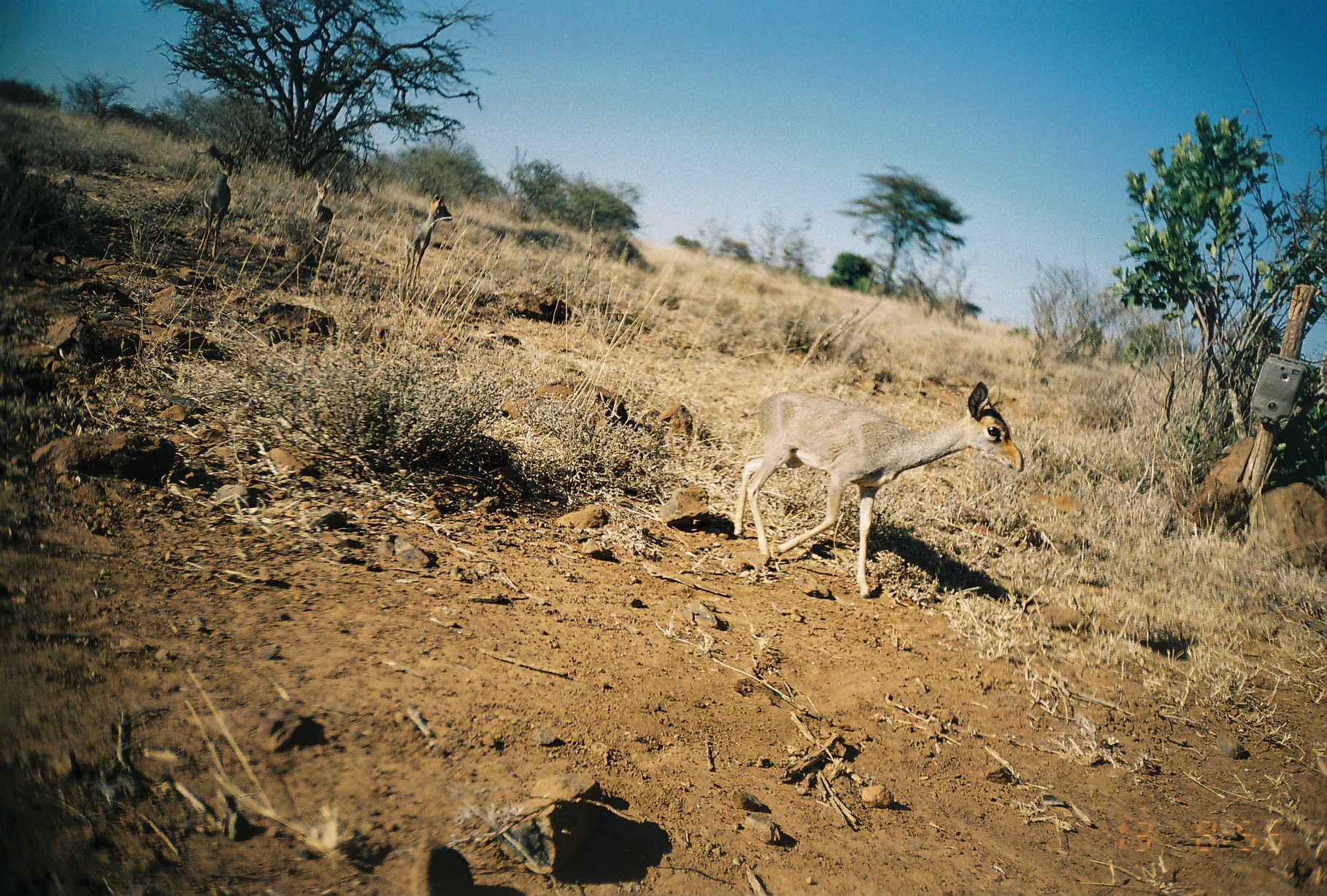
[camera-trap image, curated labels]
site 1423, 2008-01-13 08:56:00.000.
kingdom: Animalia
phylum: Chordata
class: Mammalia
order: Artiodactyla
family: Bovidae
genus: Madoqua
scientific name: Madoqua guentheri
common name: günther's dik-dik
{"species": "Madoqua guentheri (günther's dik-dik)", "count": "4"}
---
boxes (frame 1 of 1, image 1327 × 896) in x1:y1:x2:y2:
madoqua guentheri: 732:380:1024:600; 398:193:453:290; 197:144:241:258; 306:176:333:258